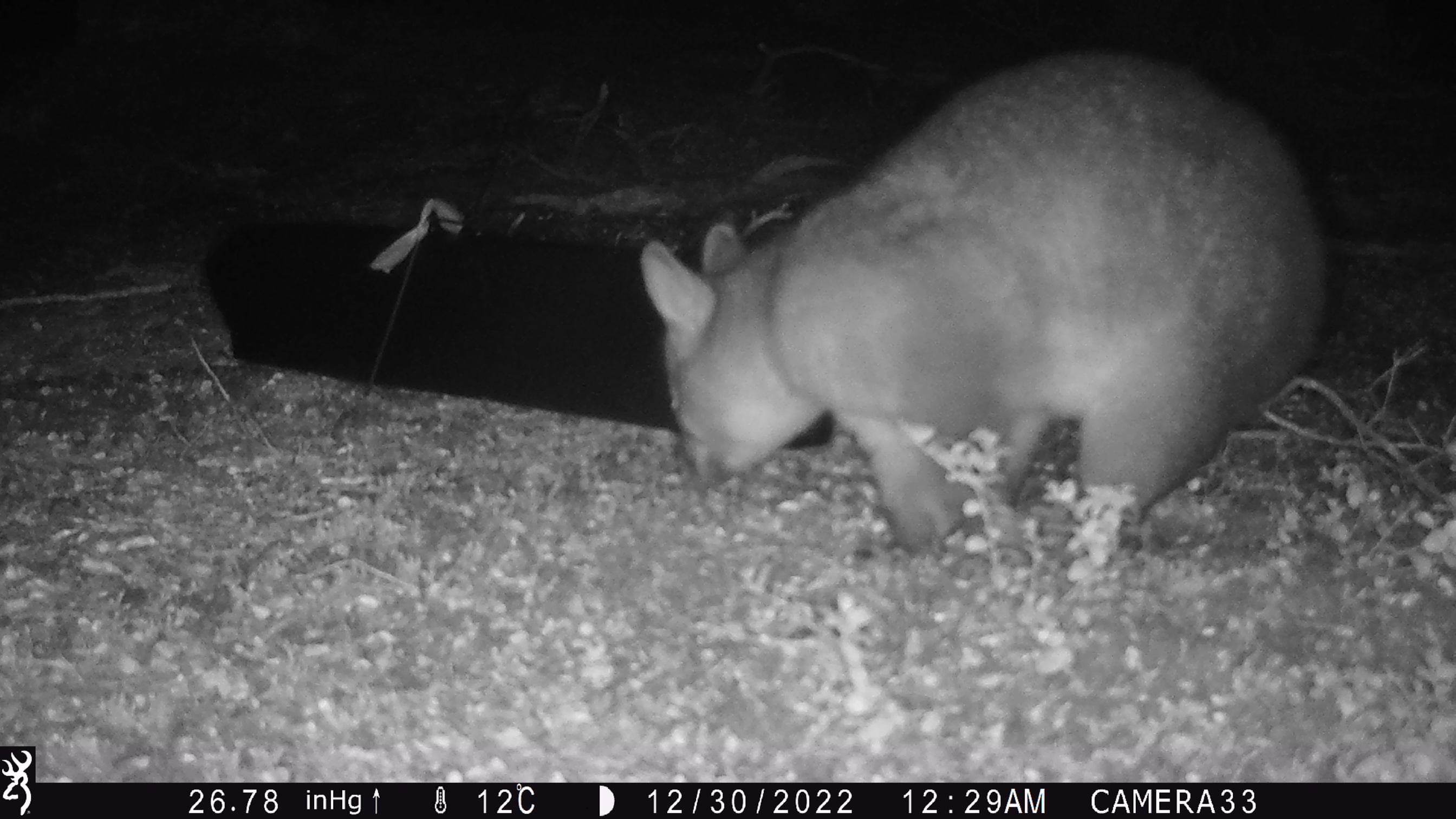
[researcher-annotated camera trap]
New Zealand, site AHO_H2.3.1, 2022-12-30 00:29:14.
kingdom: Animalia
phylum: Chordata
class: Mammalia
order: Diprotodontia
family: Phalangeridae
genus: Trichosurus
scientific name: Trichosurus vulpecula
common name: common brushtail possum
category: possum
Possum (common brushtail possum) (Trichosurus vulpecula).